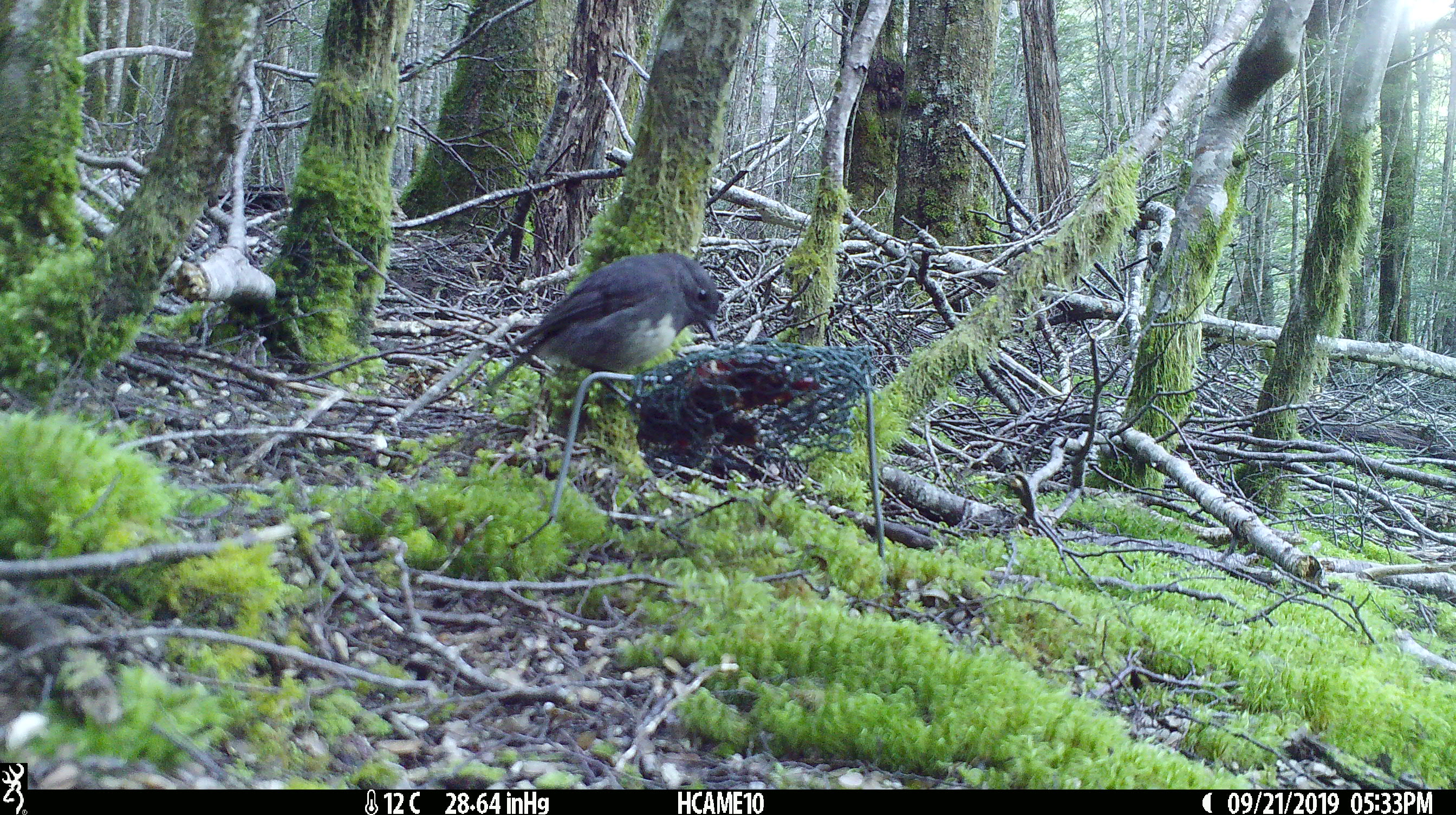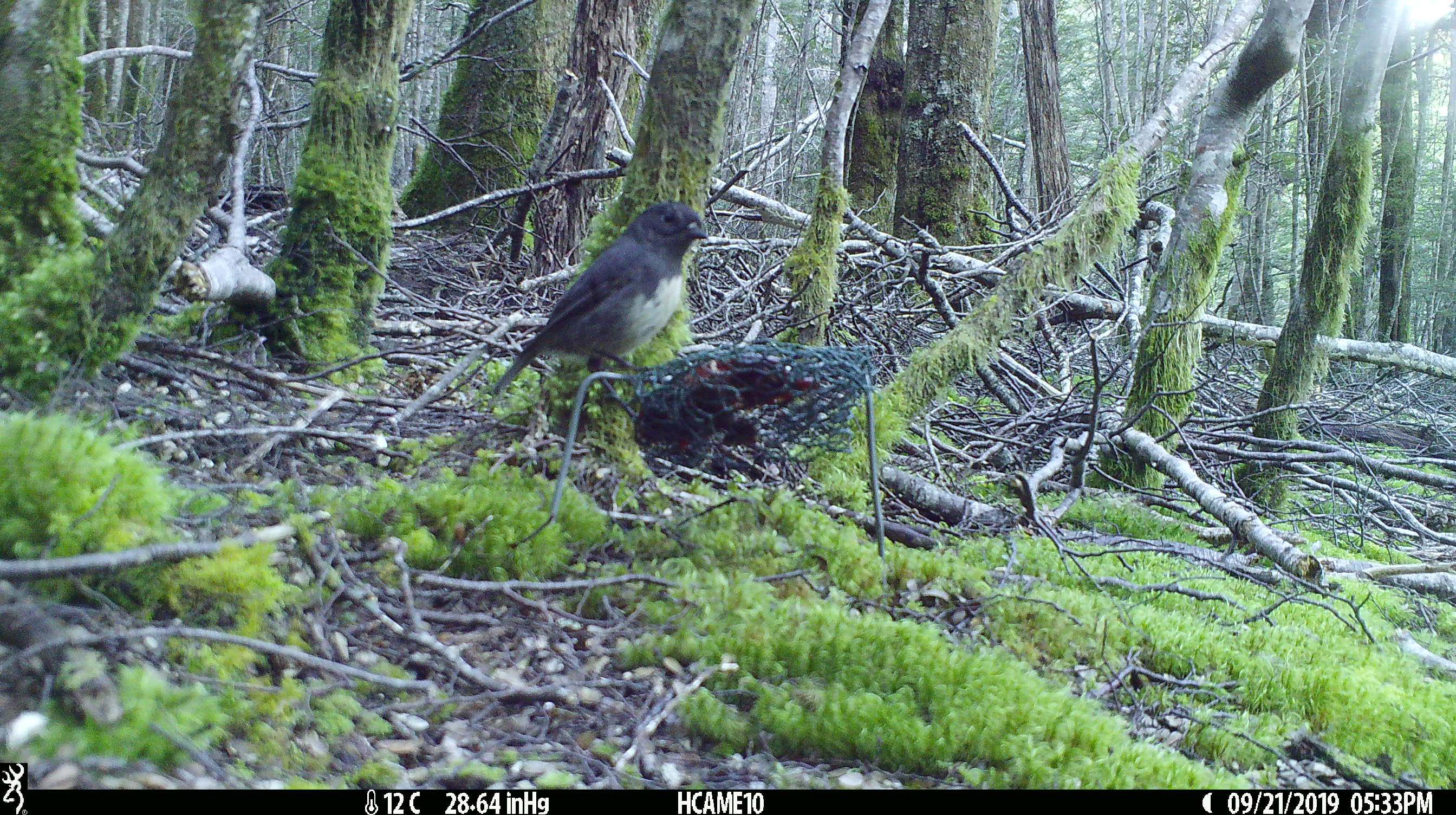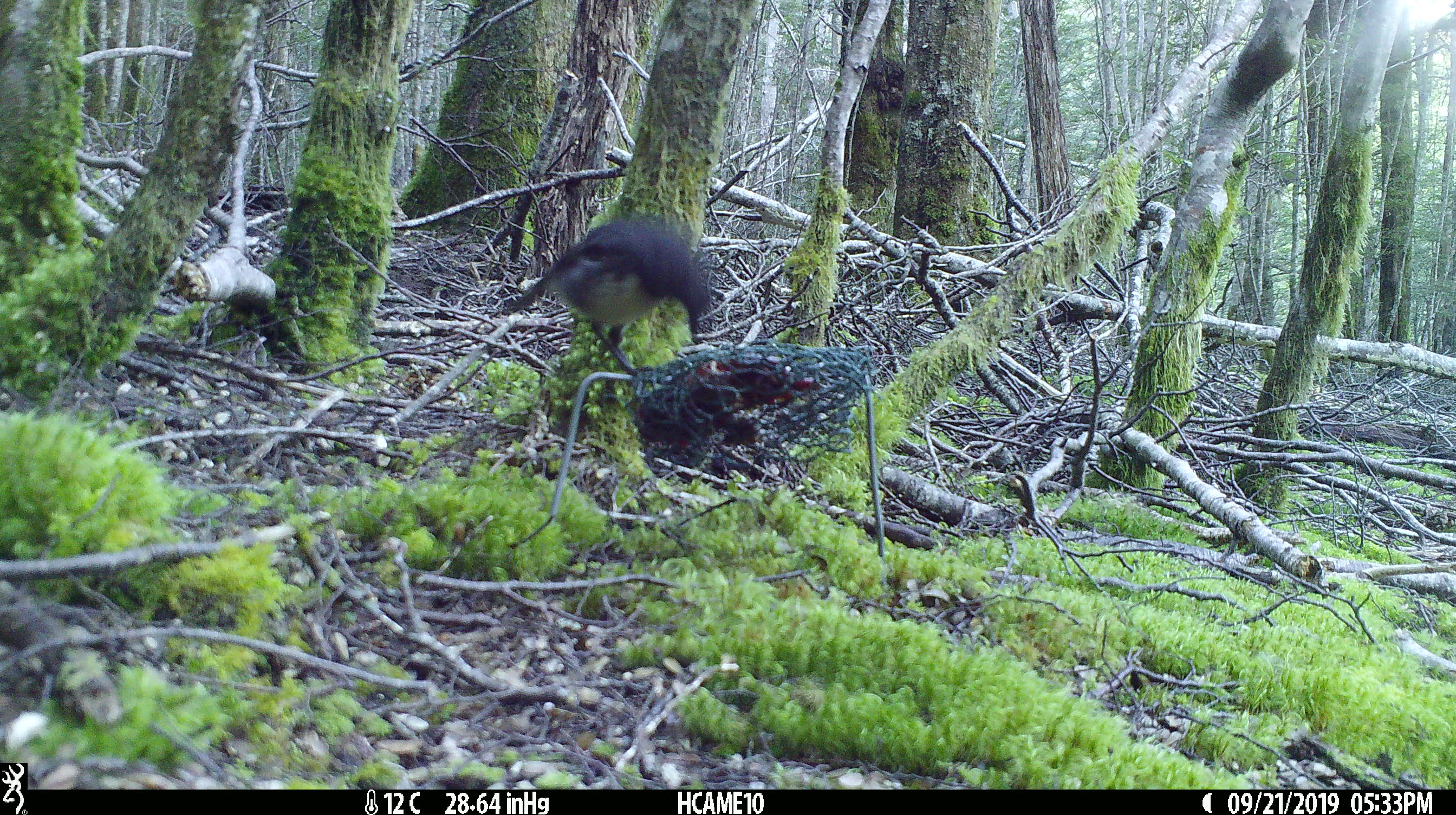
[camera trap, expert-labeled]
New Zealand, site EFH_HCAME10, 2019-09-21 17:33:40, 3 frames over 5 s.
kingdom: Animalia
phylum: Chordata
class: Aves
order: Passeriformes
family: Petroicidae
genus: Petroica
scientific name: Petroica australis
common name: new zealand robin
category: robin